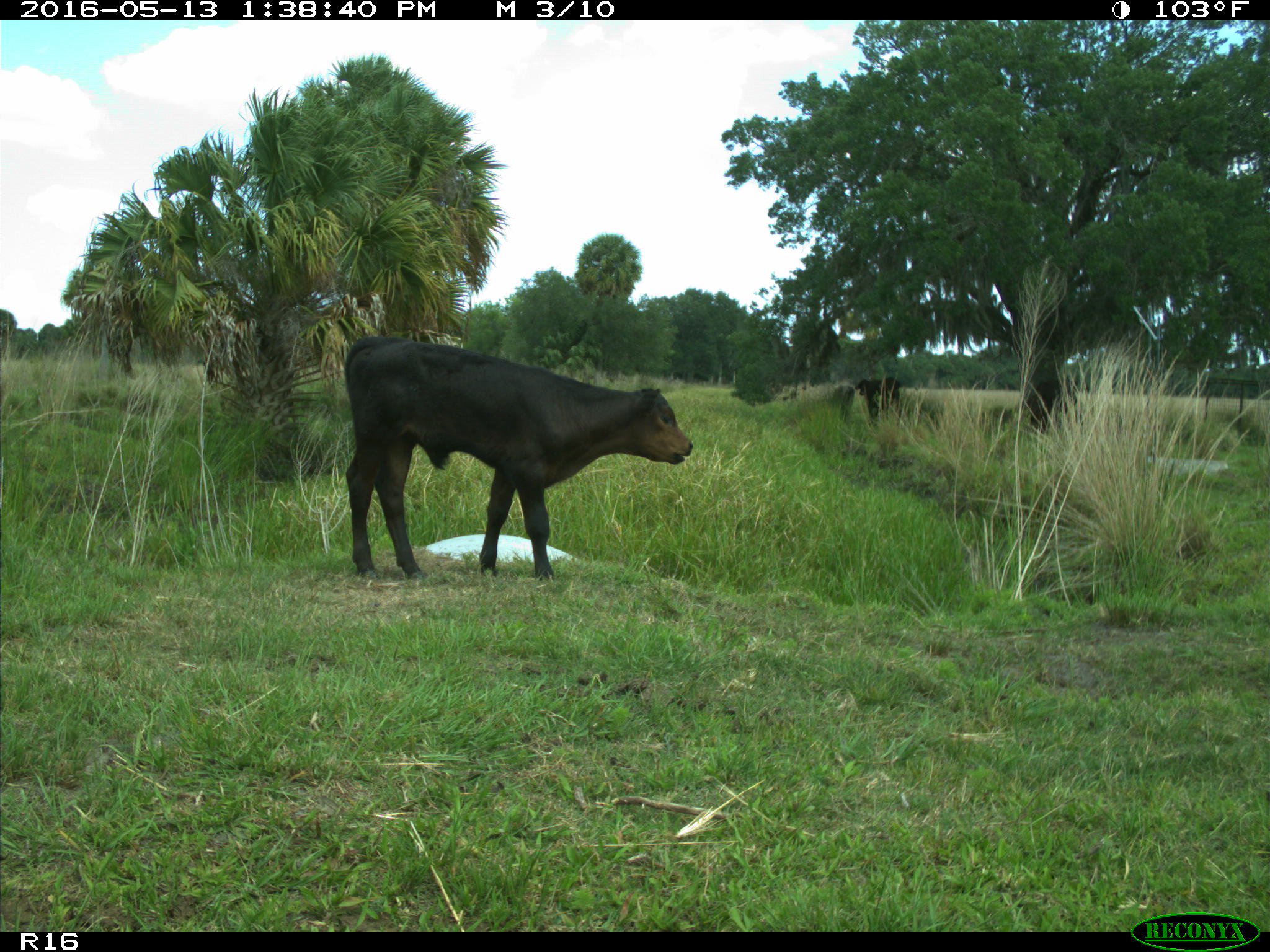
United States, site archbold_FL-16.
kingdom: Animalia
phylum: Chordata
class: Mammalia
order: Artiodactyla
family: Bovidae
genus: Bos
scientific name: Bos taurus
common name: domestic cow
Bos taurus (domestic cow).